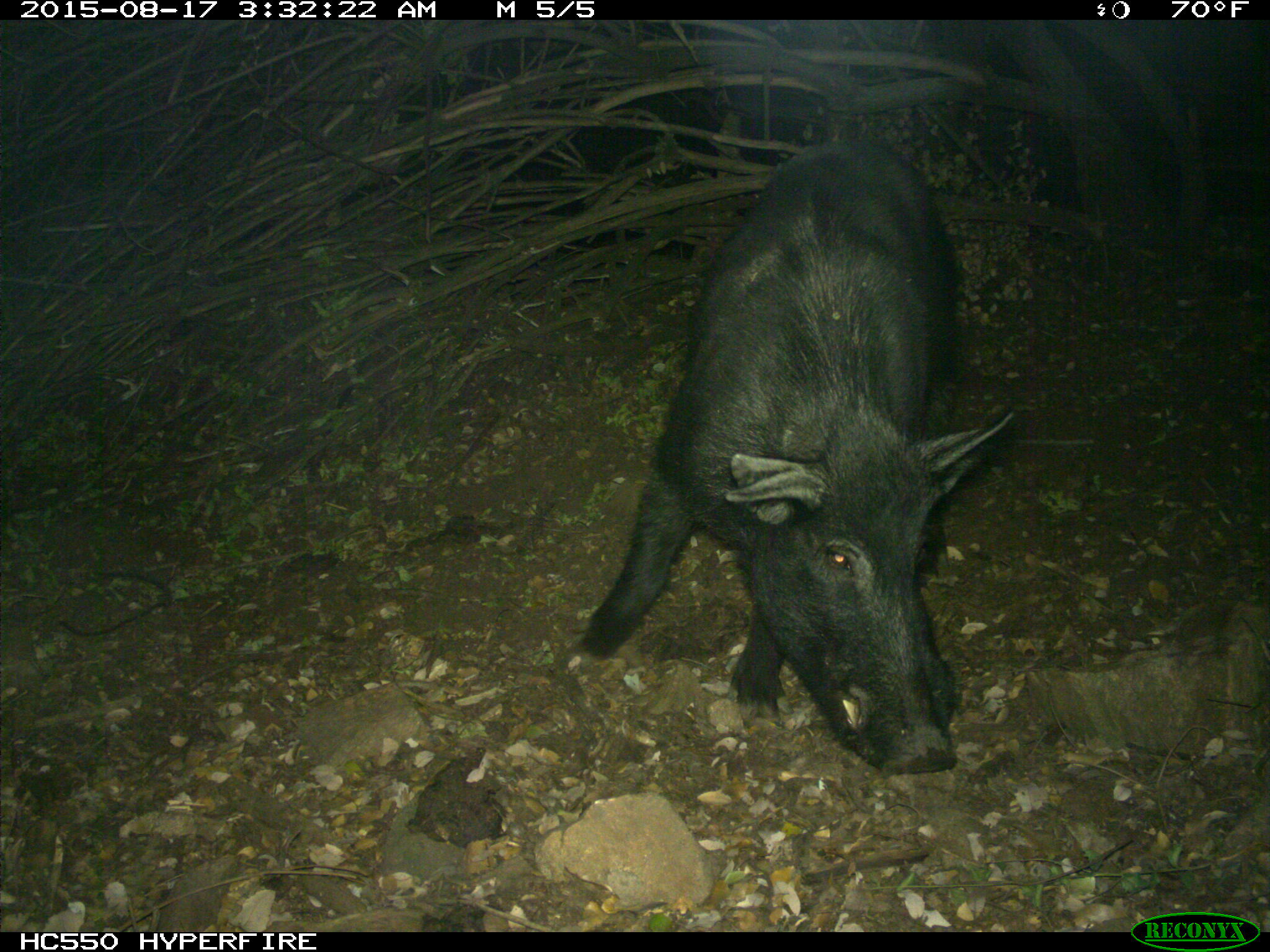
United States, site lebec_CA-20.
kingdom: Animalia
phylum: Chordata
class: Mammalia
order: Artiodactyla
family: Suidae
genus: Sus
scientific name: Sus scrofa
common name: wild boar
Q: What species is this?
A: Sus scrofa (wild boar).